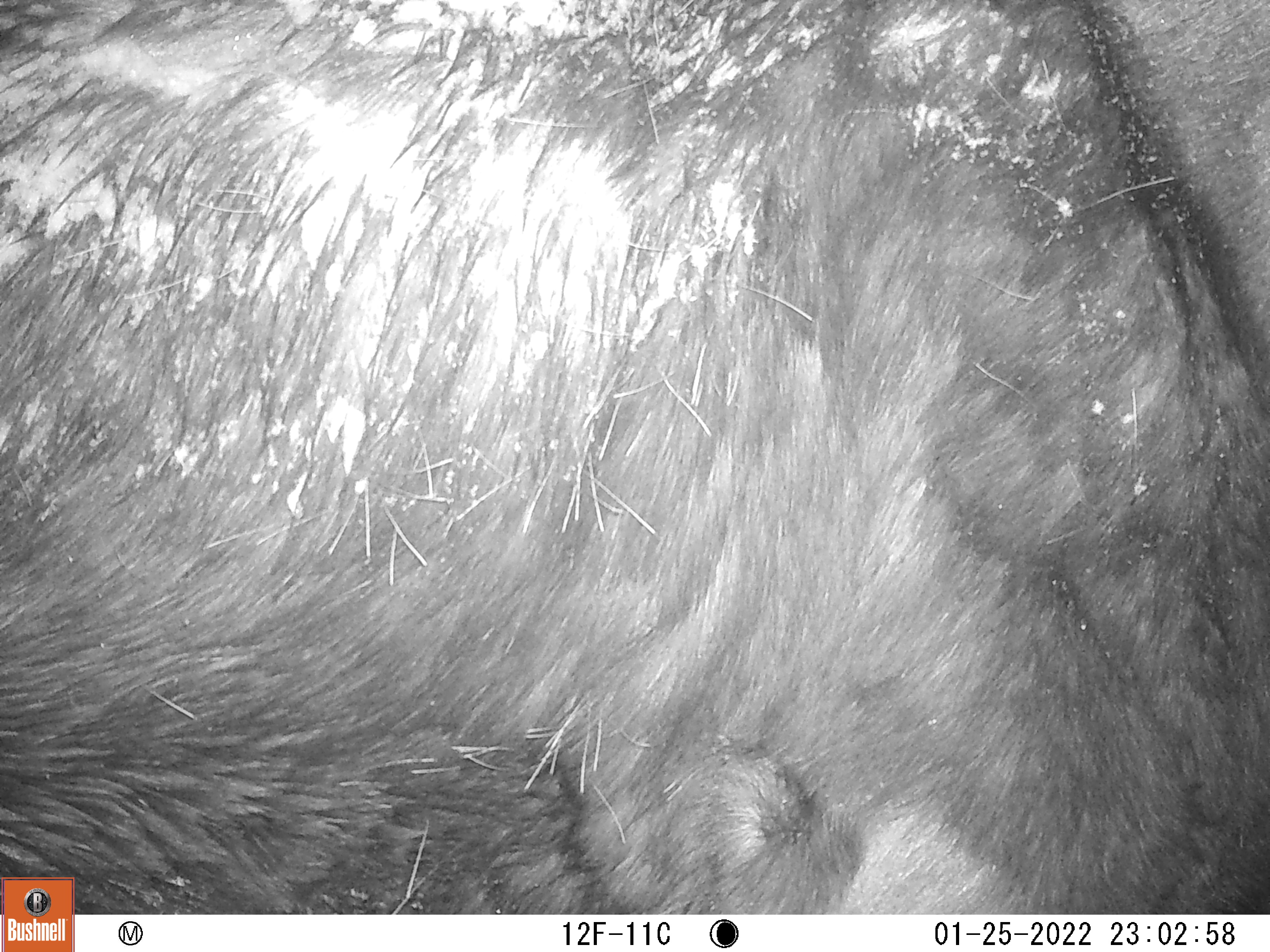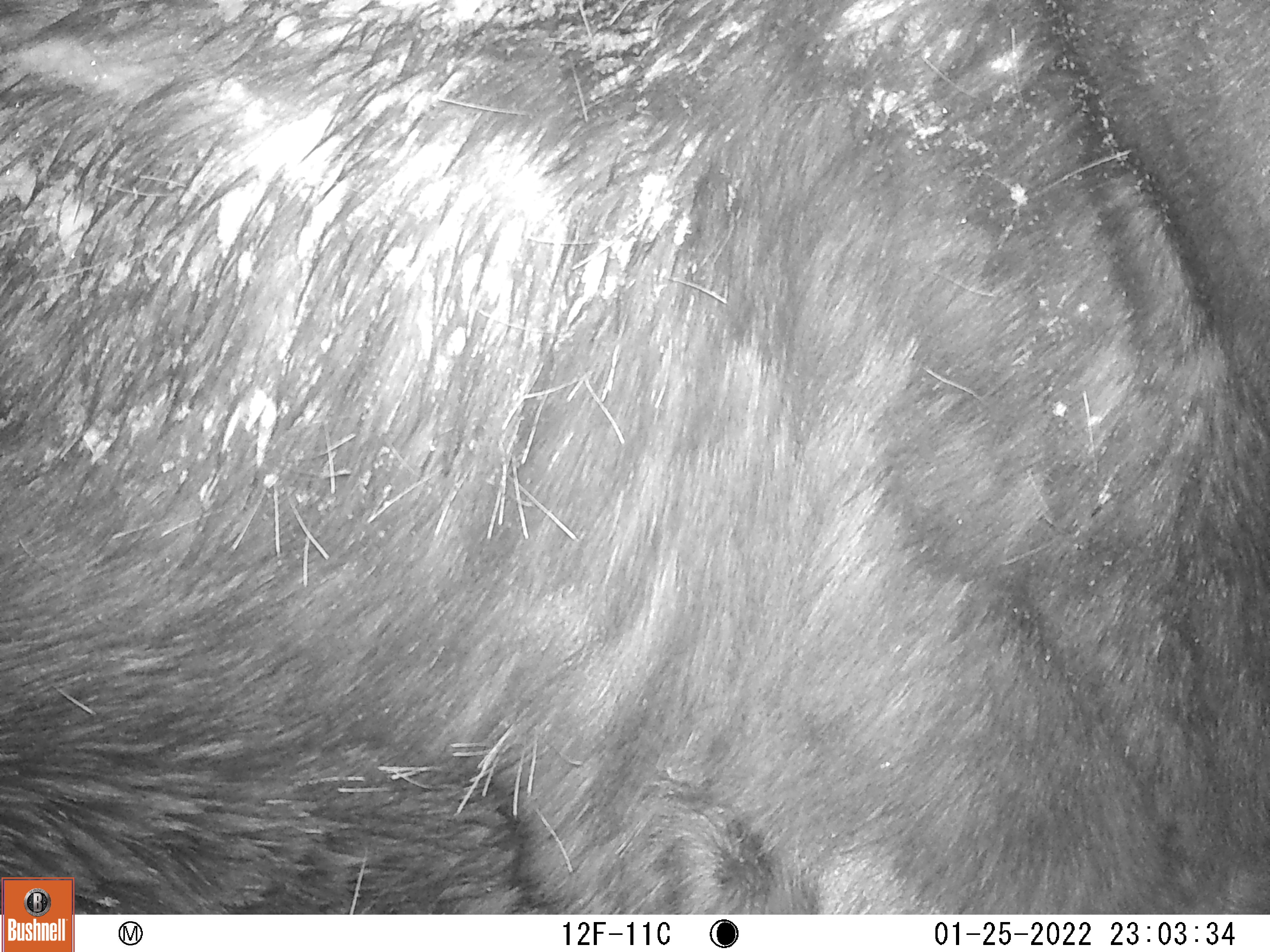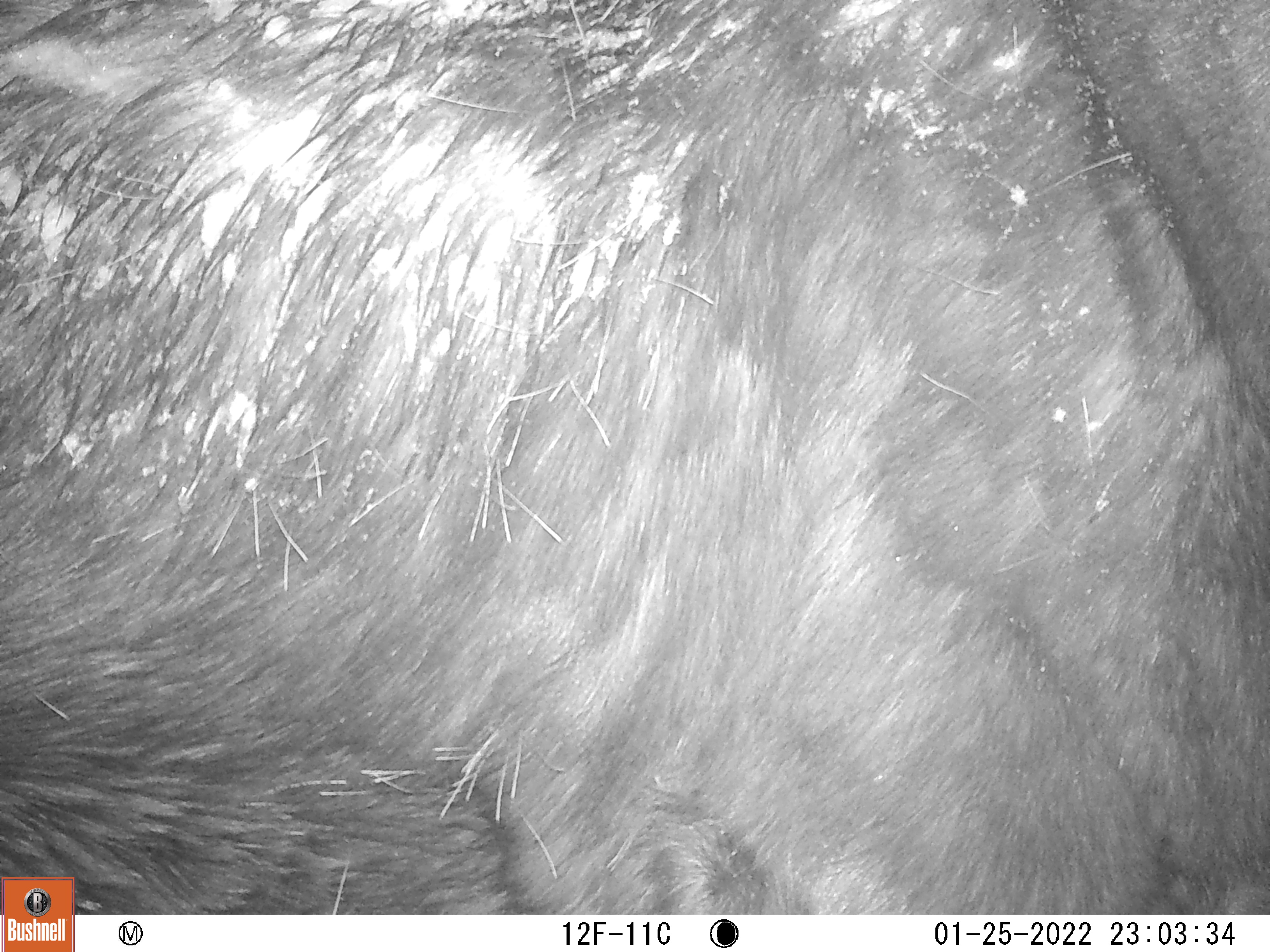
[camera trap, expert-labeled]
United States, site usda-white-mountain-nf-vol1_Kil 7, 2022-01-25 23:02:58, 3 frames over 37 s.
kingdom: Animalia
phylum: Chordata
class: Mammalia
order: Artiodactyla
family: Cervidae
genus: Alces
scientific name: Alces alces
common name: moose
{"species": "moose (Alces alces)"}